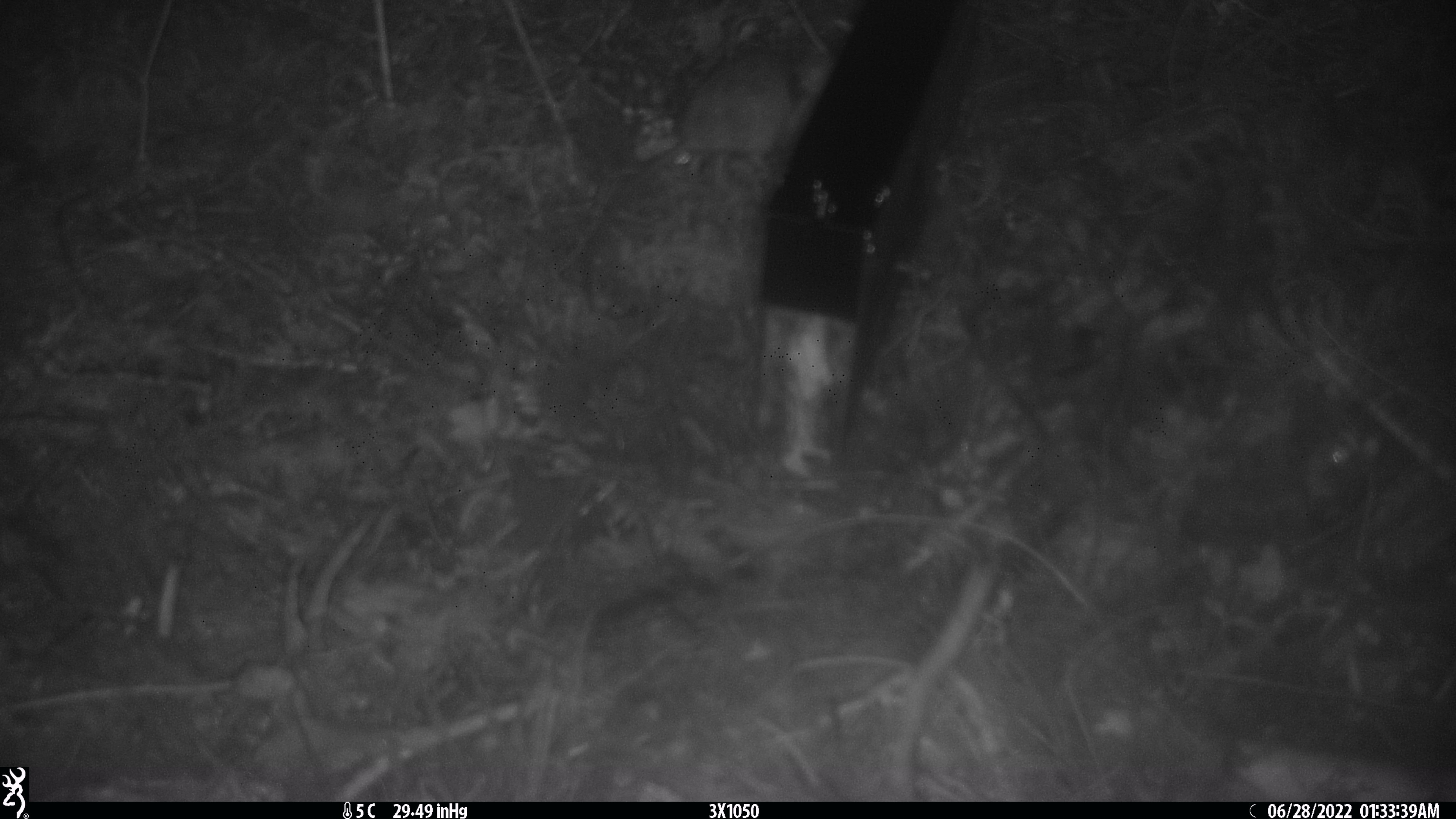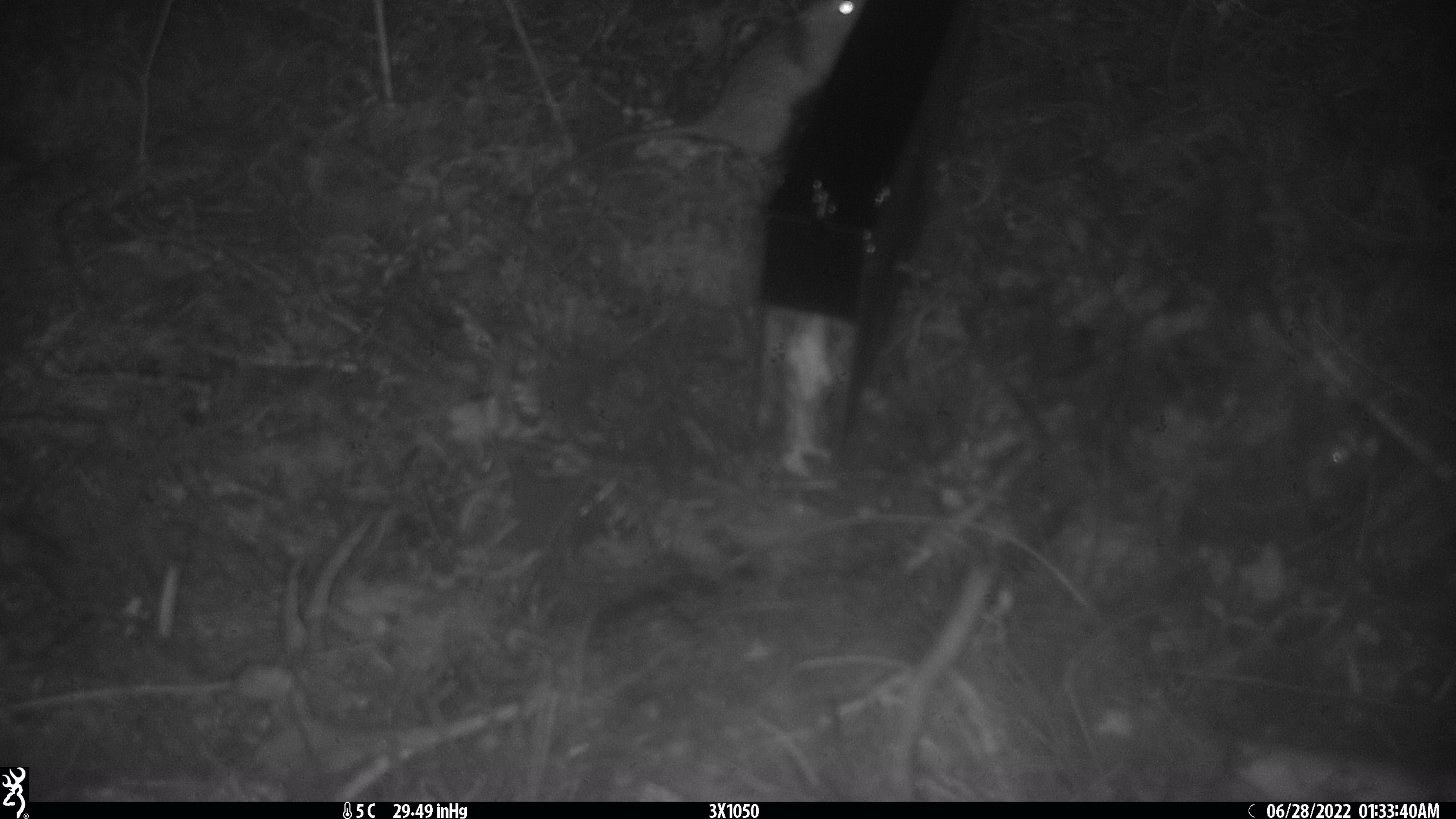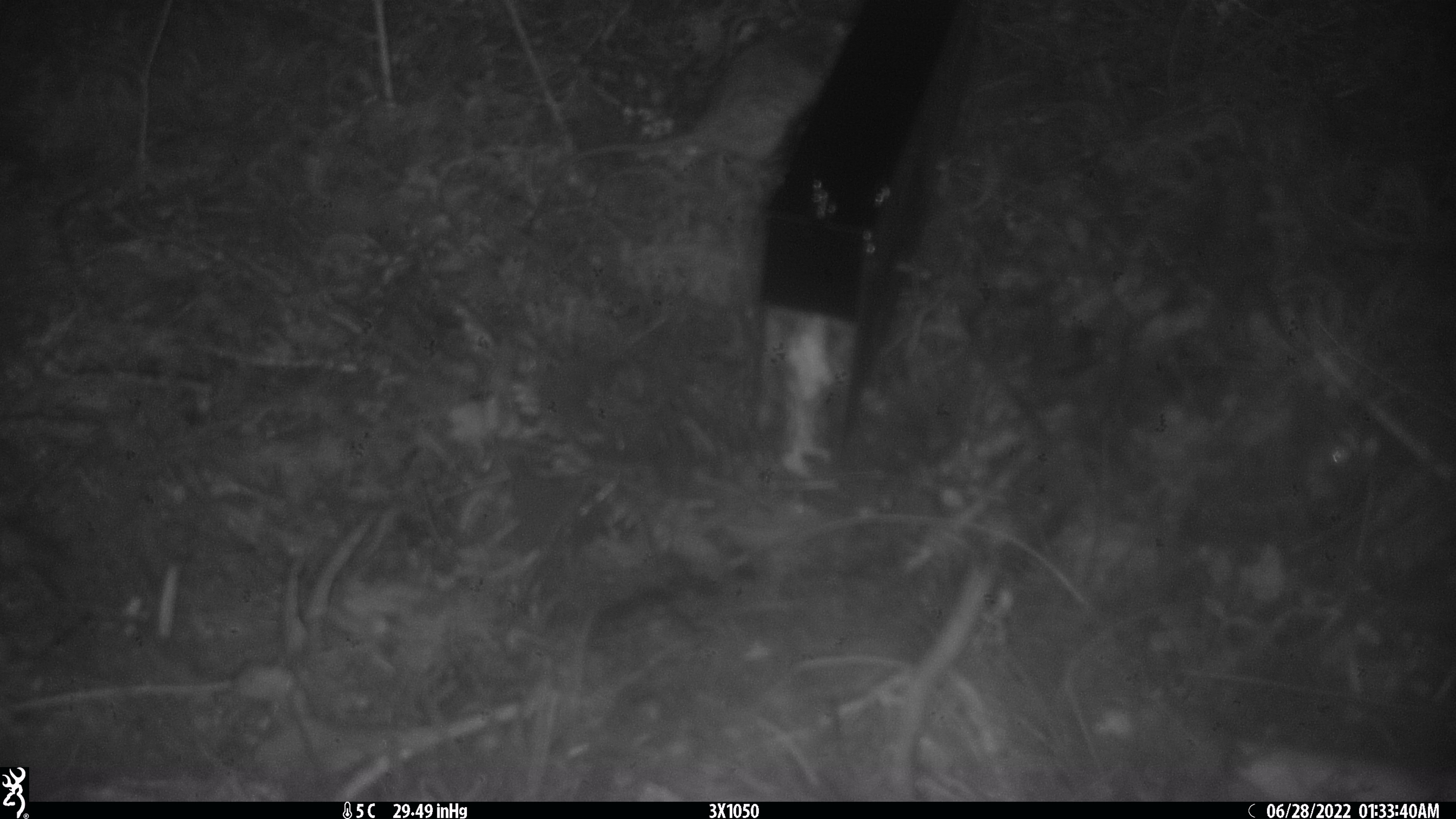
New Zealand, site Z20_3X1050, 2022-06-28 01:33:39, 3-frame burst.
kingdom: Animalia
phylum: Chordata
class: Mammalia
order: Rodentia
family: Muridae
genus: Rattus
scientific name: Rattus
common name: rat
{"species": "rat (Rattus)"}